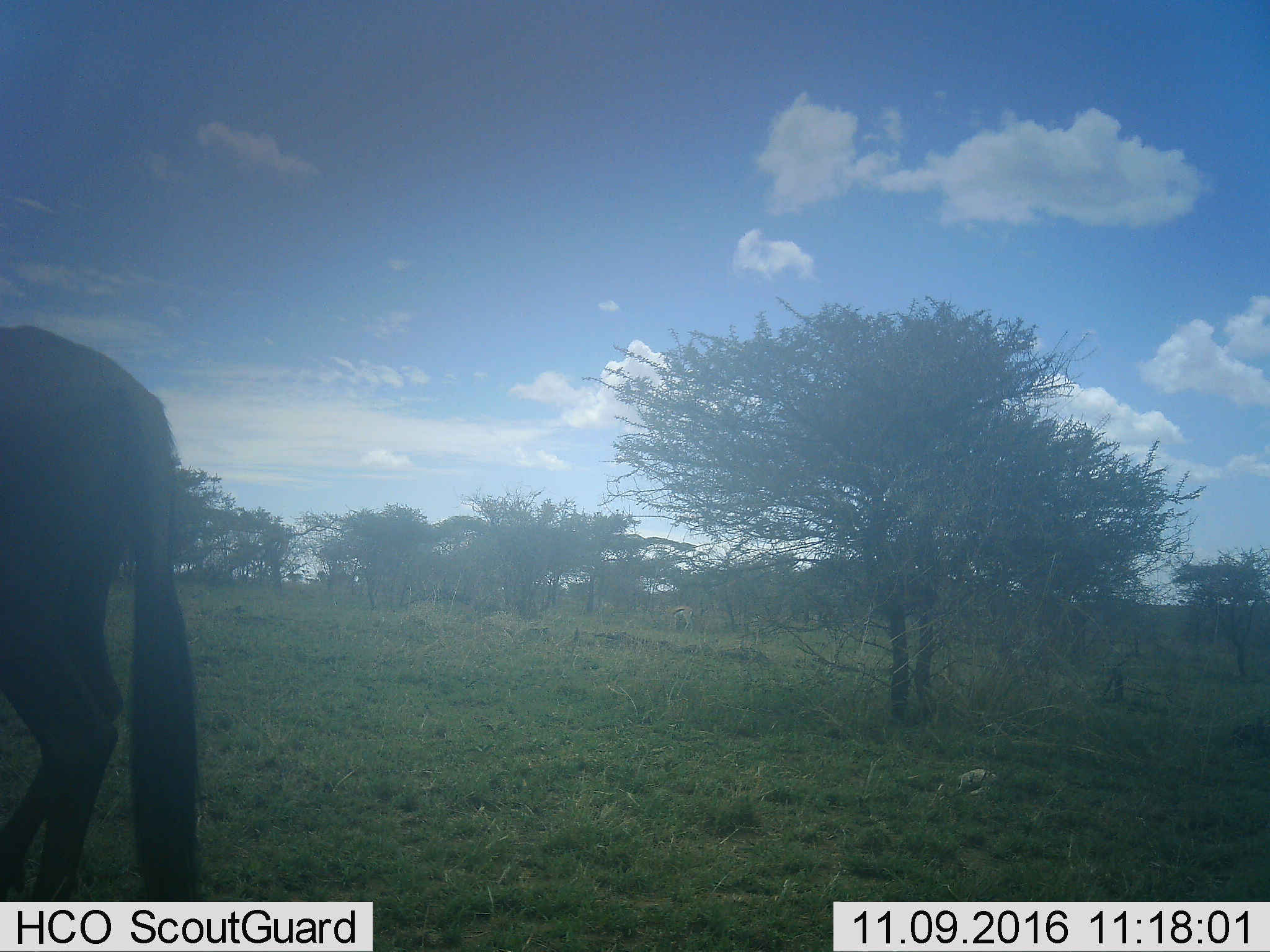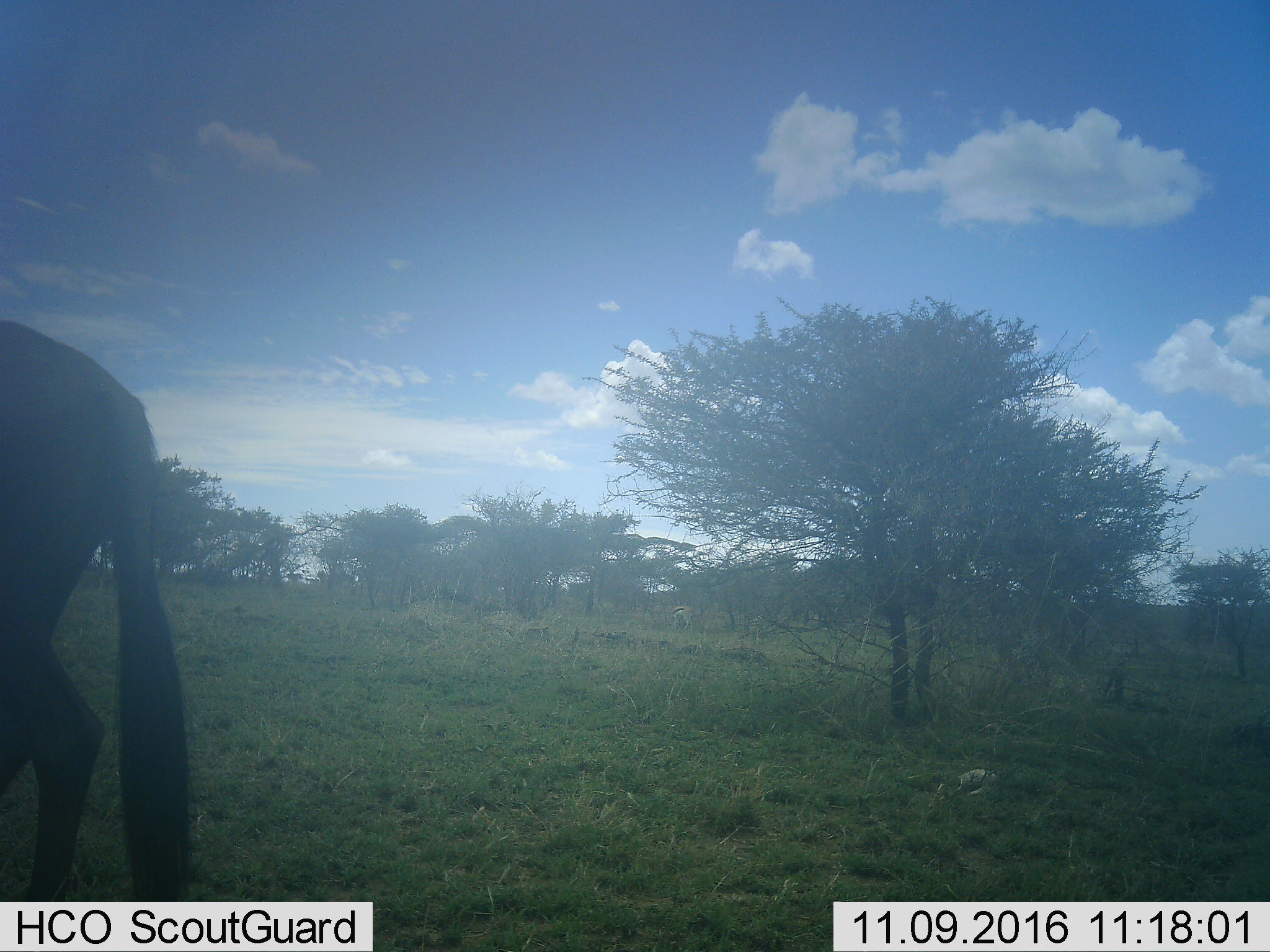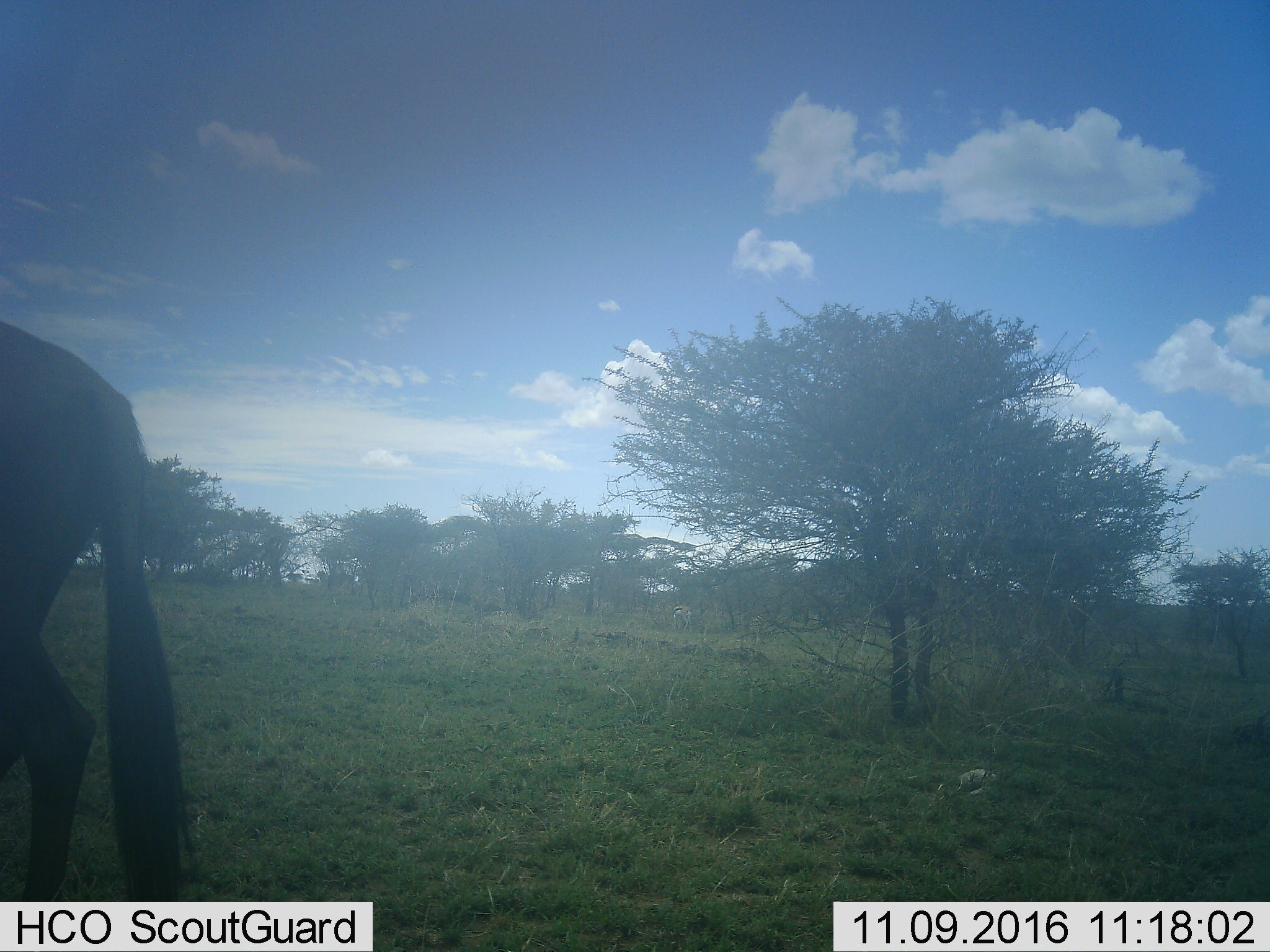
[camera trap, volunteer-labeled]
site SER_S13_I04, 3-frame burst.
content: unidentified animal